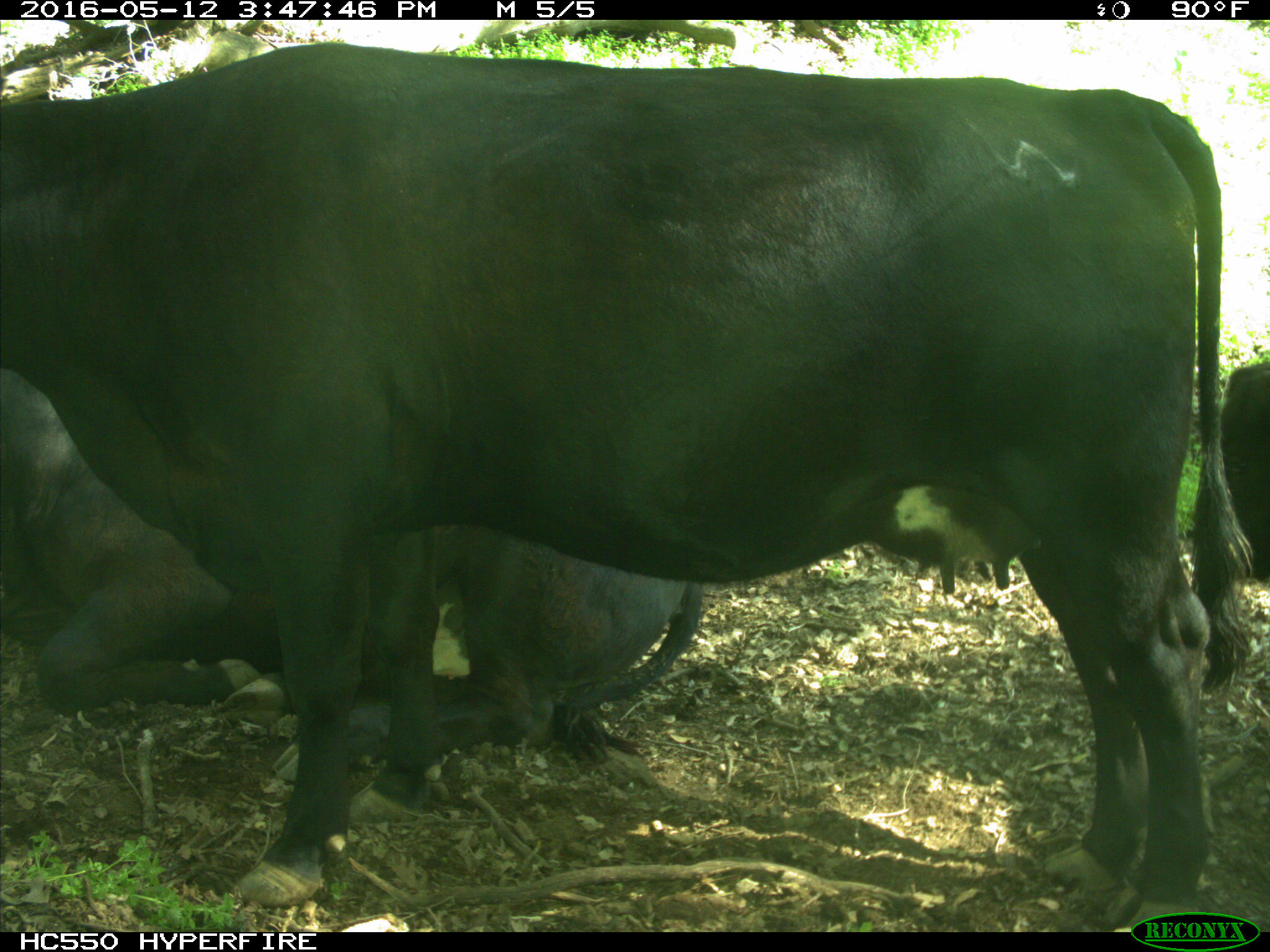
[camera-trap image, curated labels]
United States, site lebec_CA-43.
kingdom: Animalia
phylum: Chordata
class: Mammalia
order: Artiodactyla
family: Bovidae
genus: Bos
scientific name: Bos taurus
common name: domestic cow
Bos taurus (domestic cow).